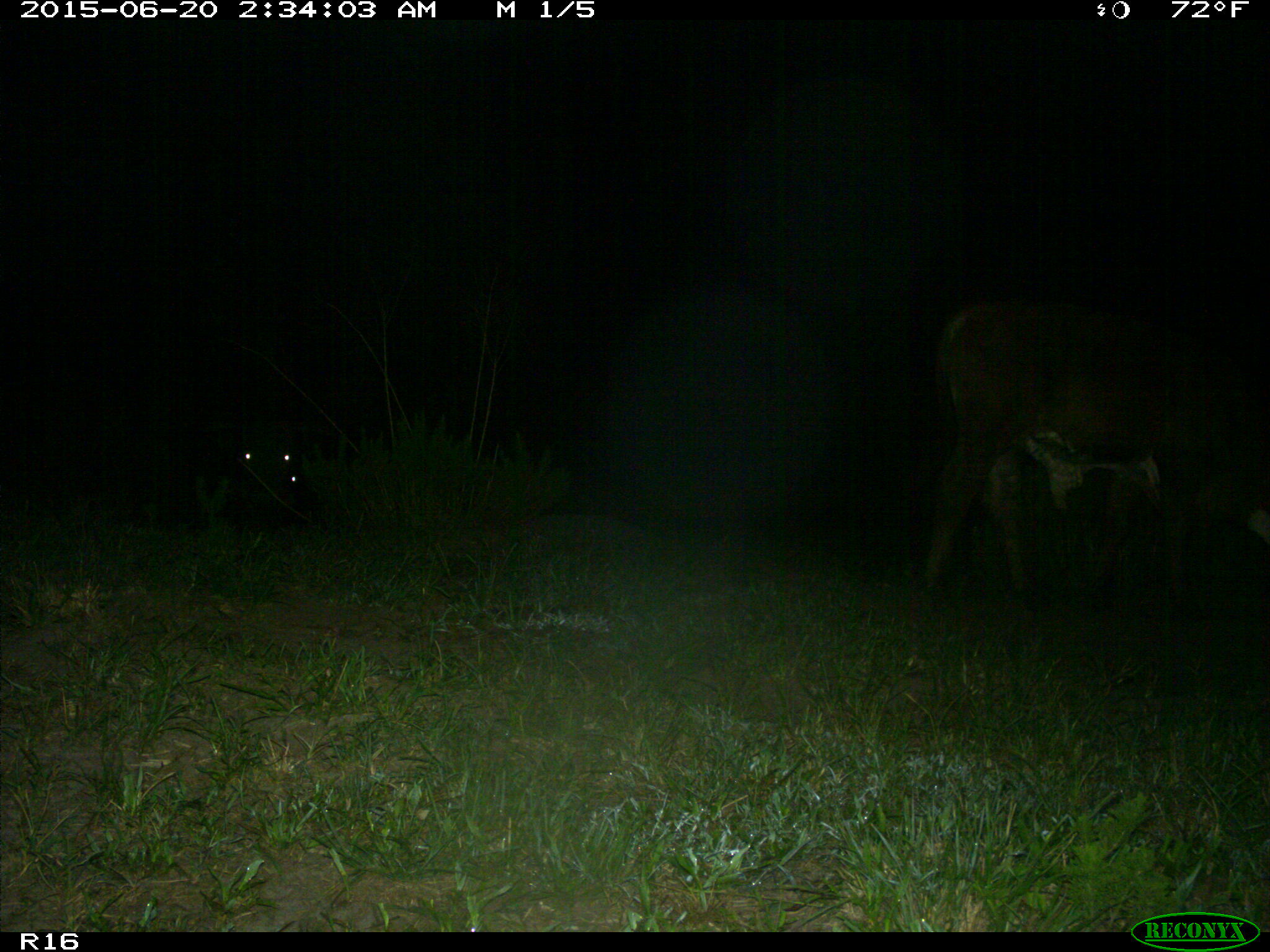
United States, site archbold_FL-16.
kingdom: Animalia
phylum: Chordata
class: Mammalia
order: Artiodactyla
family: Bovidae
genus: Bos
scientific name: Bos taurus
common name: domestic cow